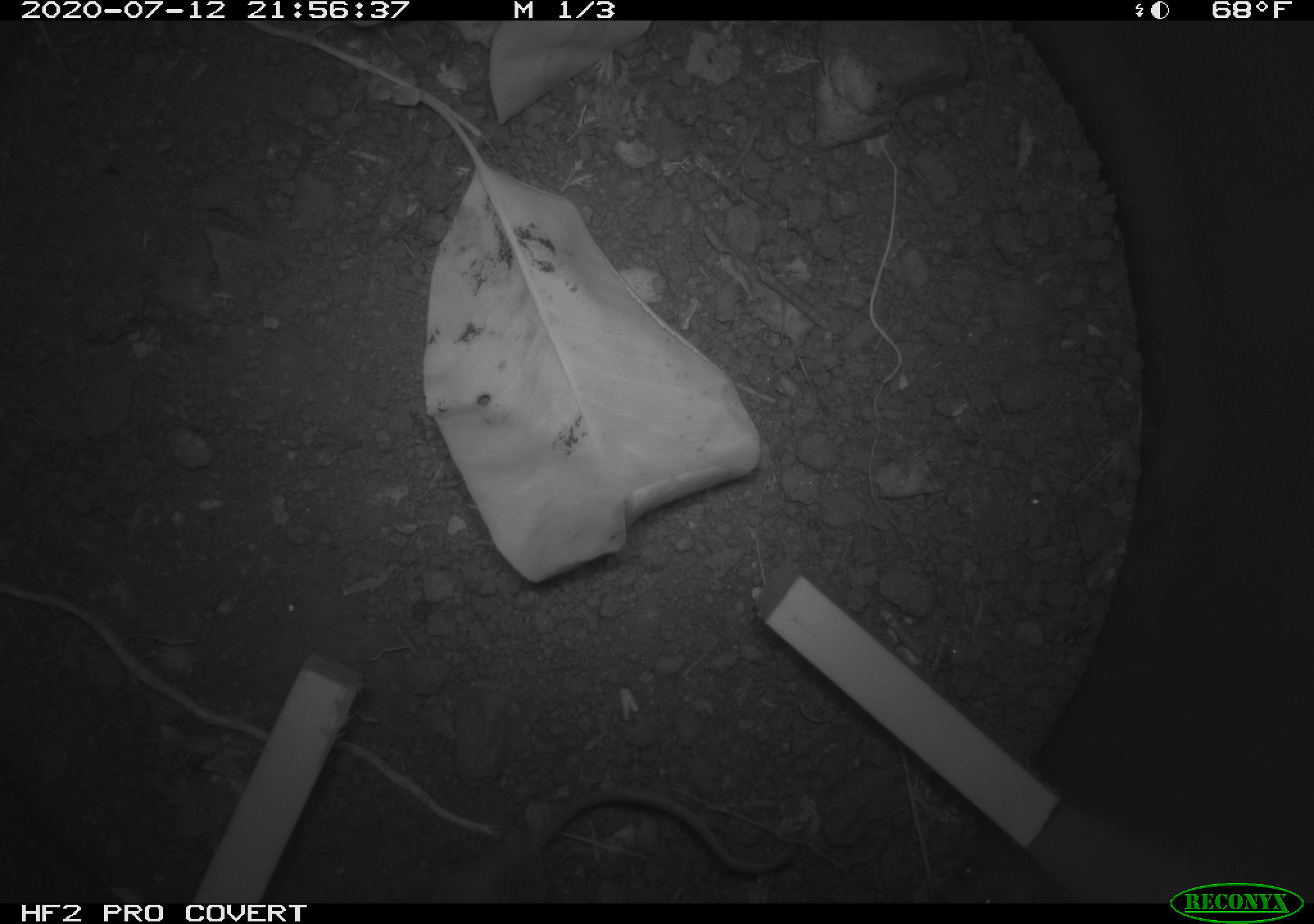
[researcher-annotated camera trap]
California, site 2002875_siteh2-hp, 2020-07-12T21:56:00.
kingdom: Animalia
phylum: Chordata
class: Mammalia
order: Rodentia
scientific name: Rodentia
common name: rodent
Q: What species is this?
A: Rodent (Rodentia).